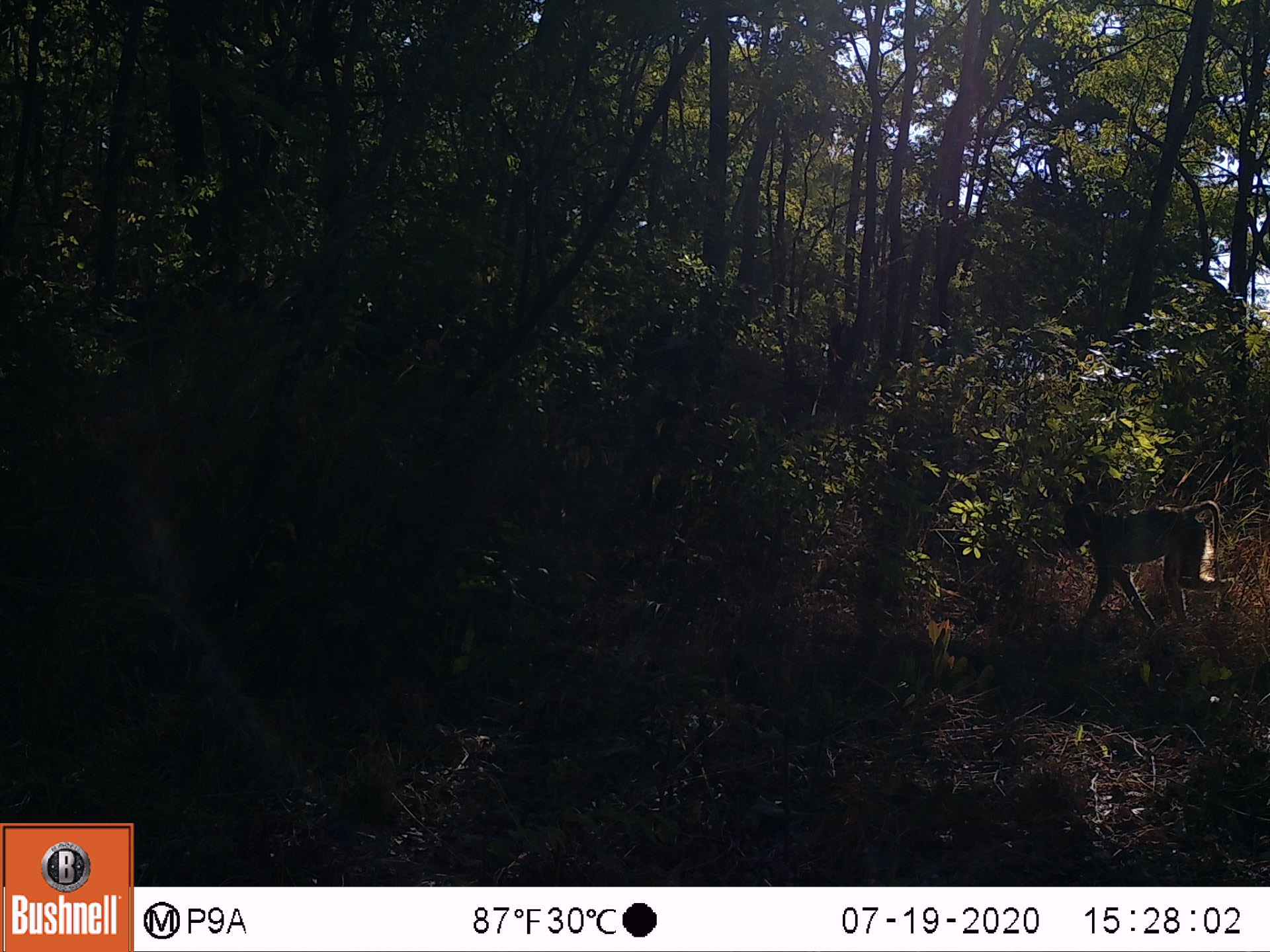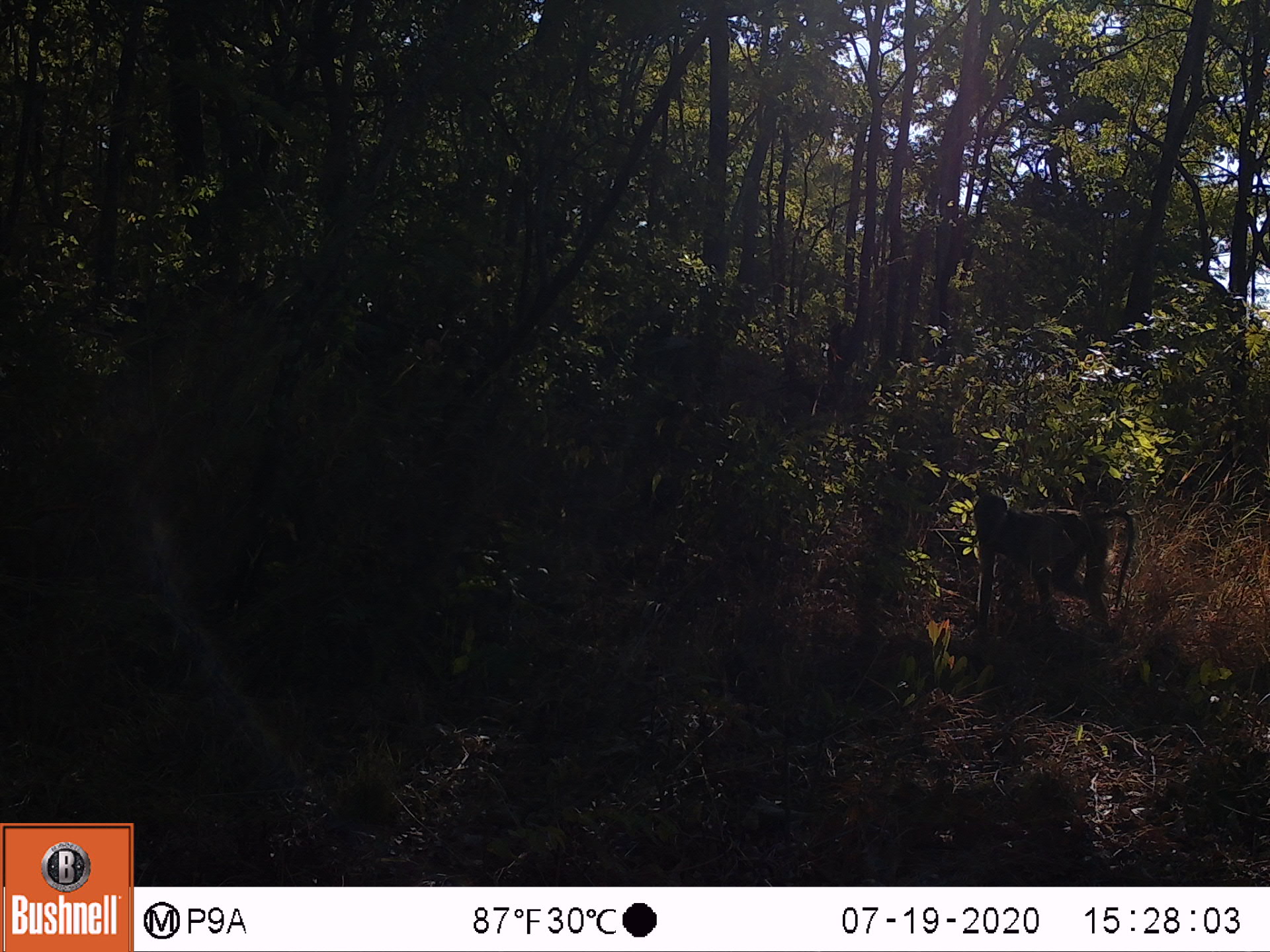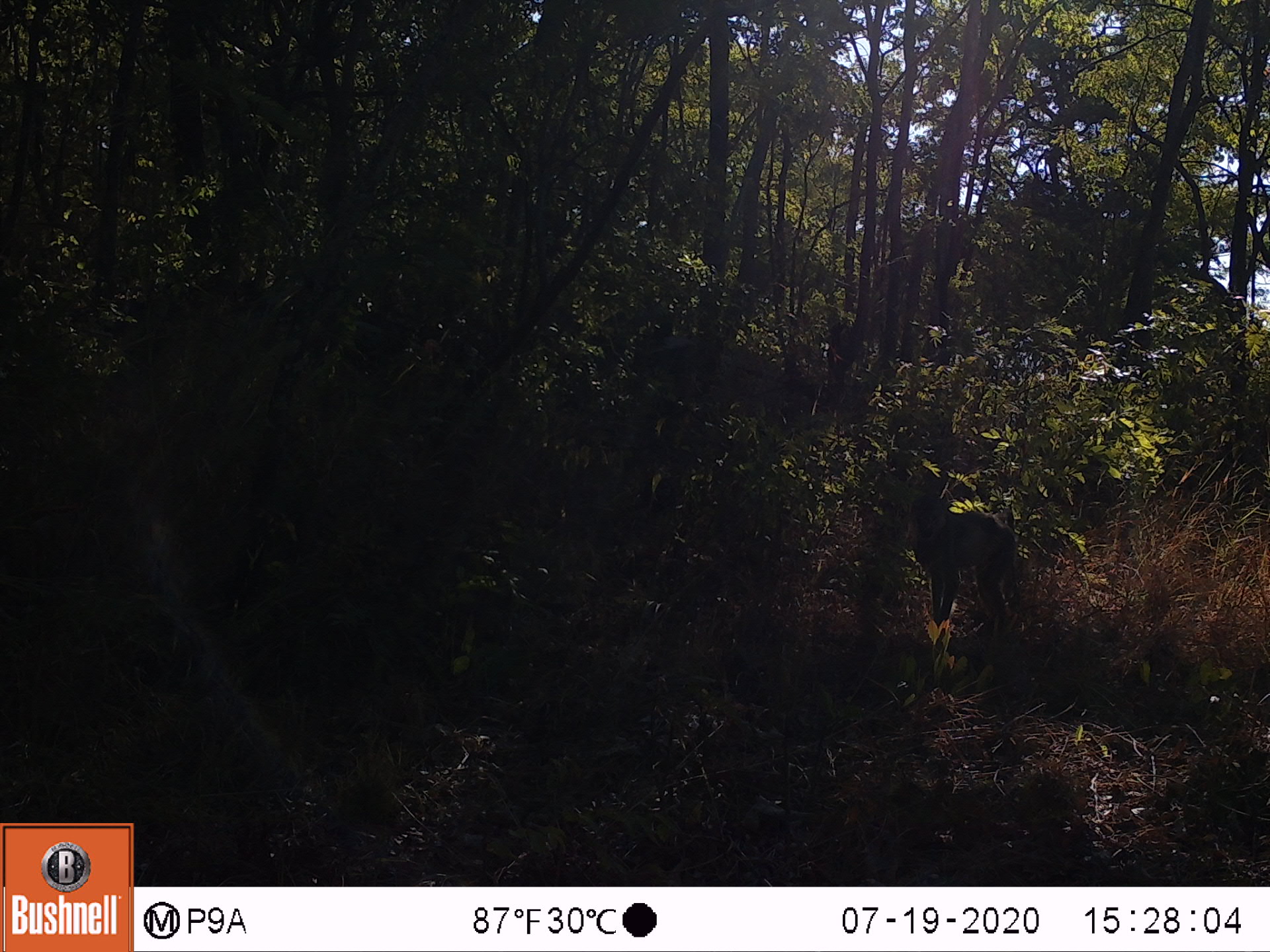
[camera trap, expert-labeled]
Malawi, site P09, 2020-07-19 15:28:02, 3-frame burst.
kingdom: Animalia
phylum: Chordata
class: Mammalia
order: Primates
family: Cercopithecidae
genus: Papio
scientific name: Papio cynocephalus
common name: yellow baboon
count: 1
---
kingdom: Animalia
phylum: Chordata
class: Mammalia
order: Artiodactyla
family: Suidae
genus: Phacochoerus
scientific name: Phacochoerus africanus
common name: common warthog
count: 1